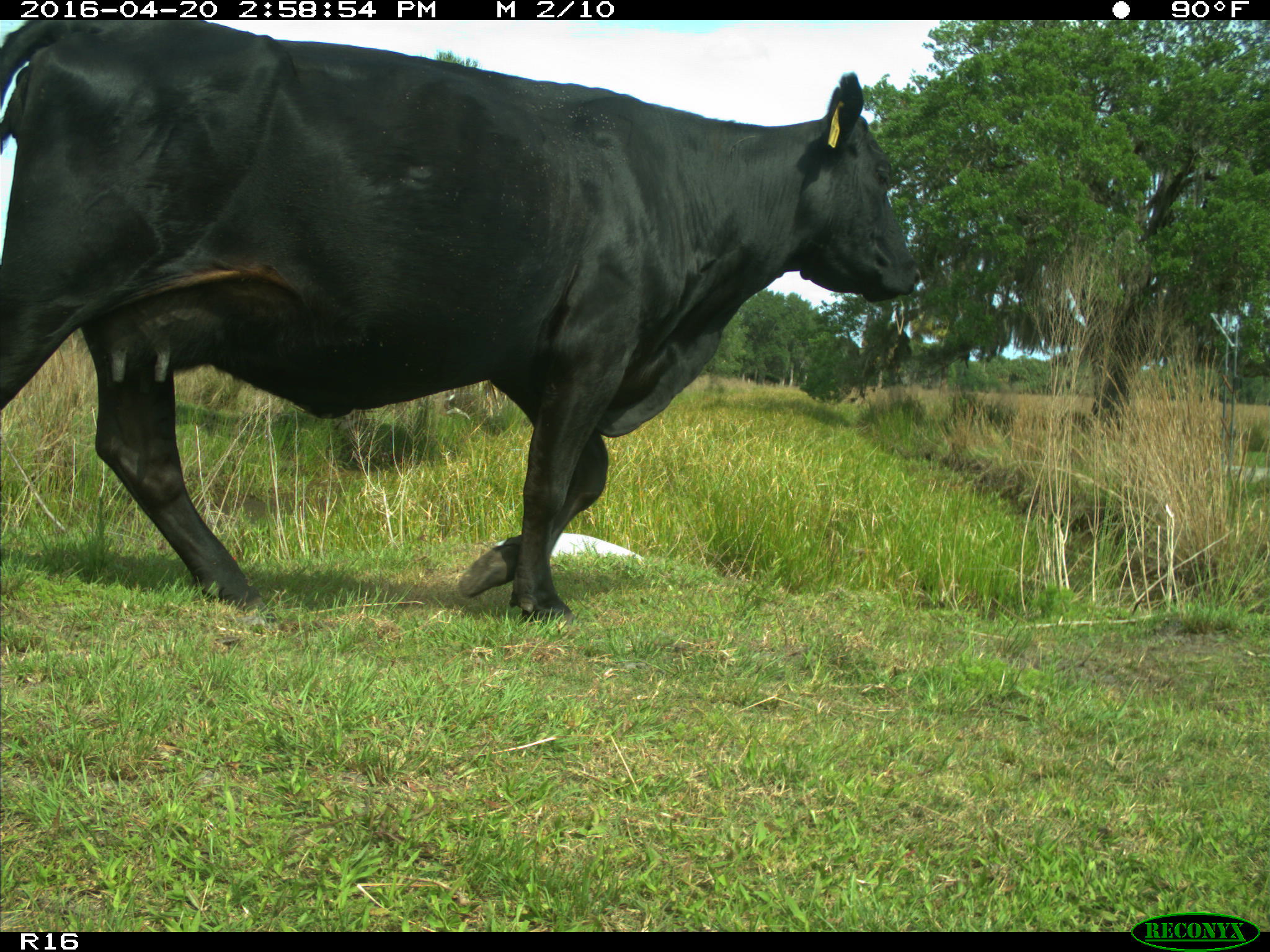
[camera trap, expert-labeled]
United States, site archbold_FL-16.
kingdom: Animalia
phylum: Chordata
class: Mammalia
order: Artiodactyla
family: Bovidae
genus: Bos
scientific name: Bos taurus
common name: domestic cow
Bos taurus (domestic cow).